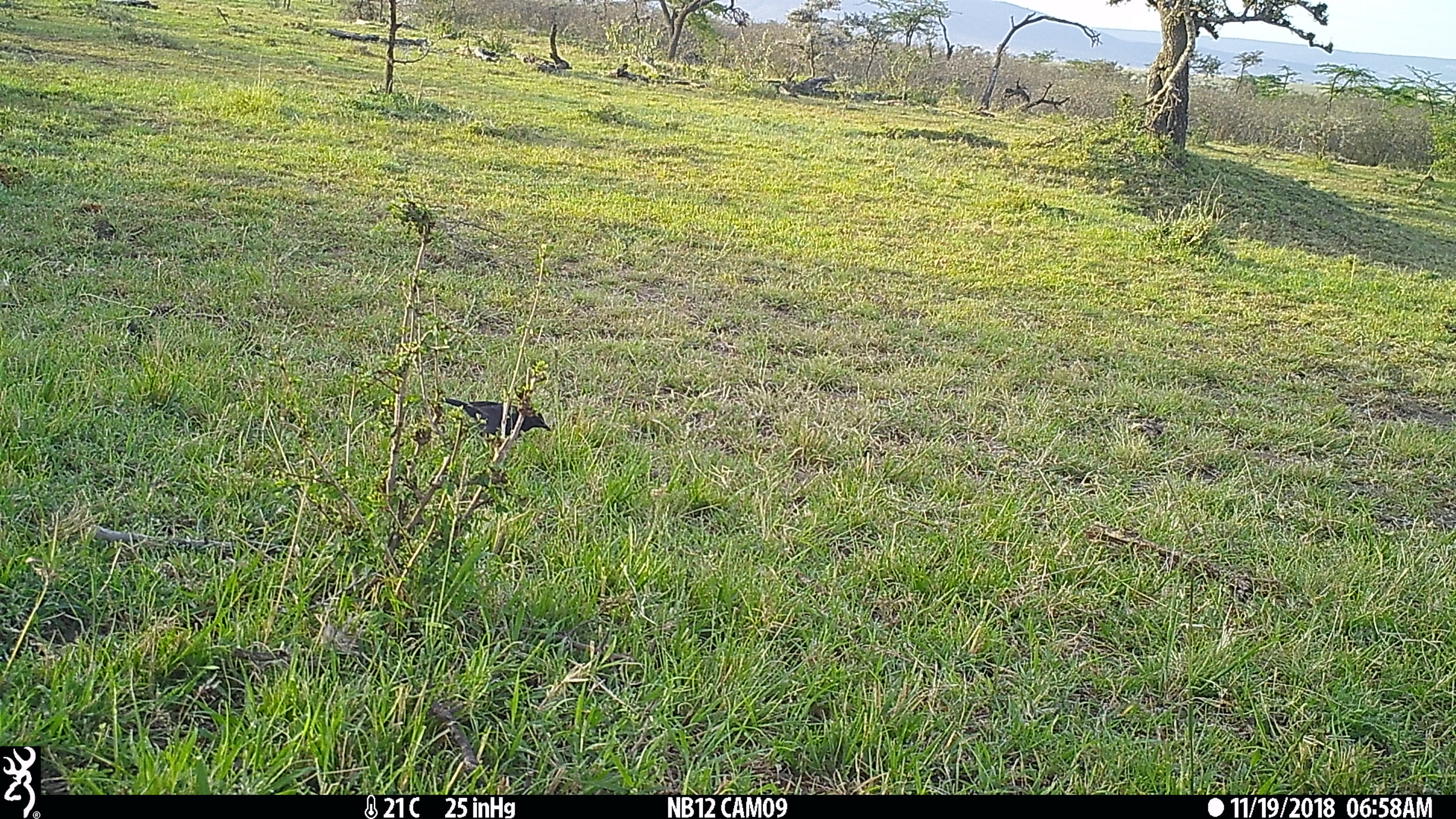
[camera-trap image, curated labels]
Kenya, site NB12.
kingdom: Animalia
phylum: Chordata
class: Aves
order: Passeriformes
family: Malaconotidae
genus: Laniarius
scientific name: Laniarius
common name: boubou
Boubou (Laniarius).